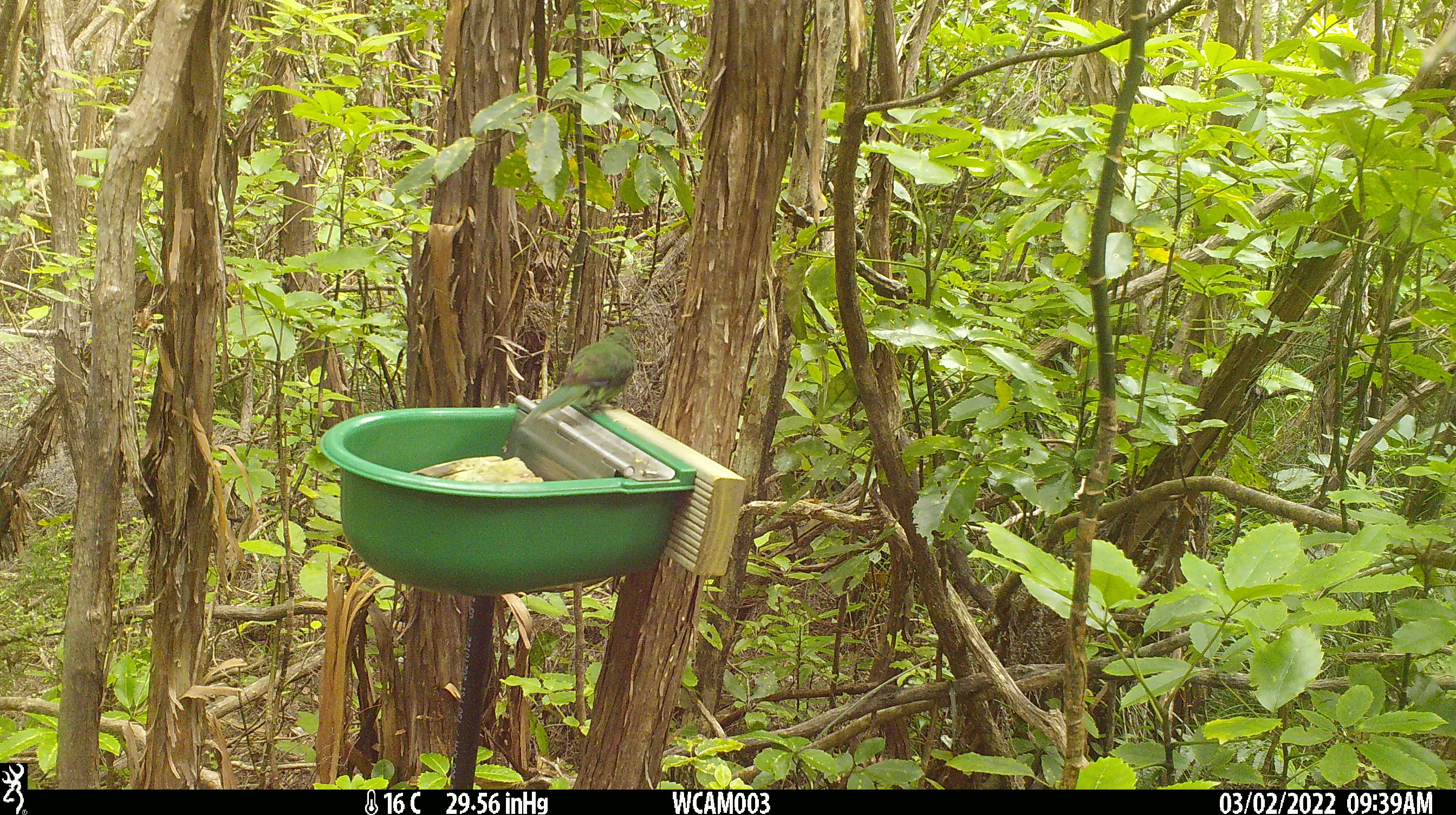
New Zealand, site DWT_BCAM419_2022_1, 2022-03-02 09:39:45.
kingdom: Animalia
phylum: Chordata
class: Aves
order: Psittaciformes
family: Psittaculidae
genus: Cyanoramphus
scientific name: Cyanoramphus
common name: parakeet